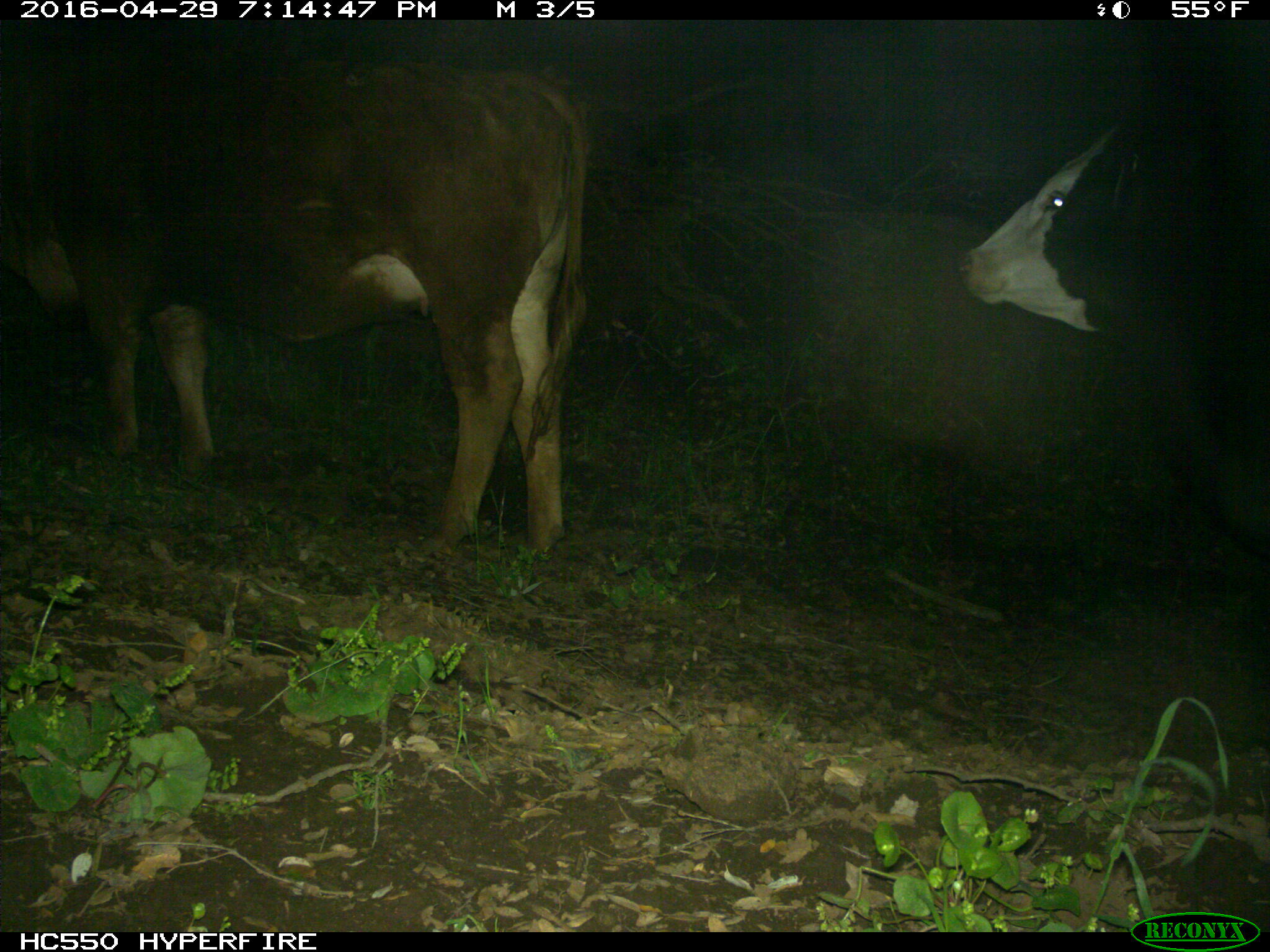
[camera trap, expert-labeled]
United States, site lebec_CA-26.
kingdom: Animalia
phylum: Chordata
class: Mammalia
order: Artiodactyla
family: Bovidae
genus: Bos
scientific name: Bos taurus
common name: domestic cow